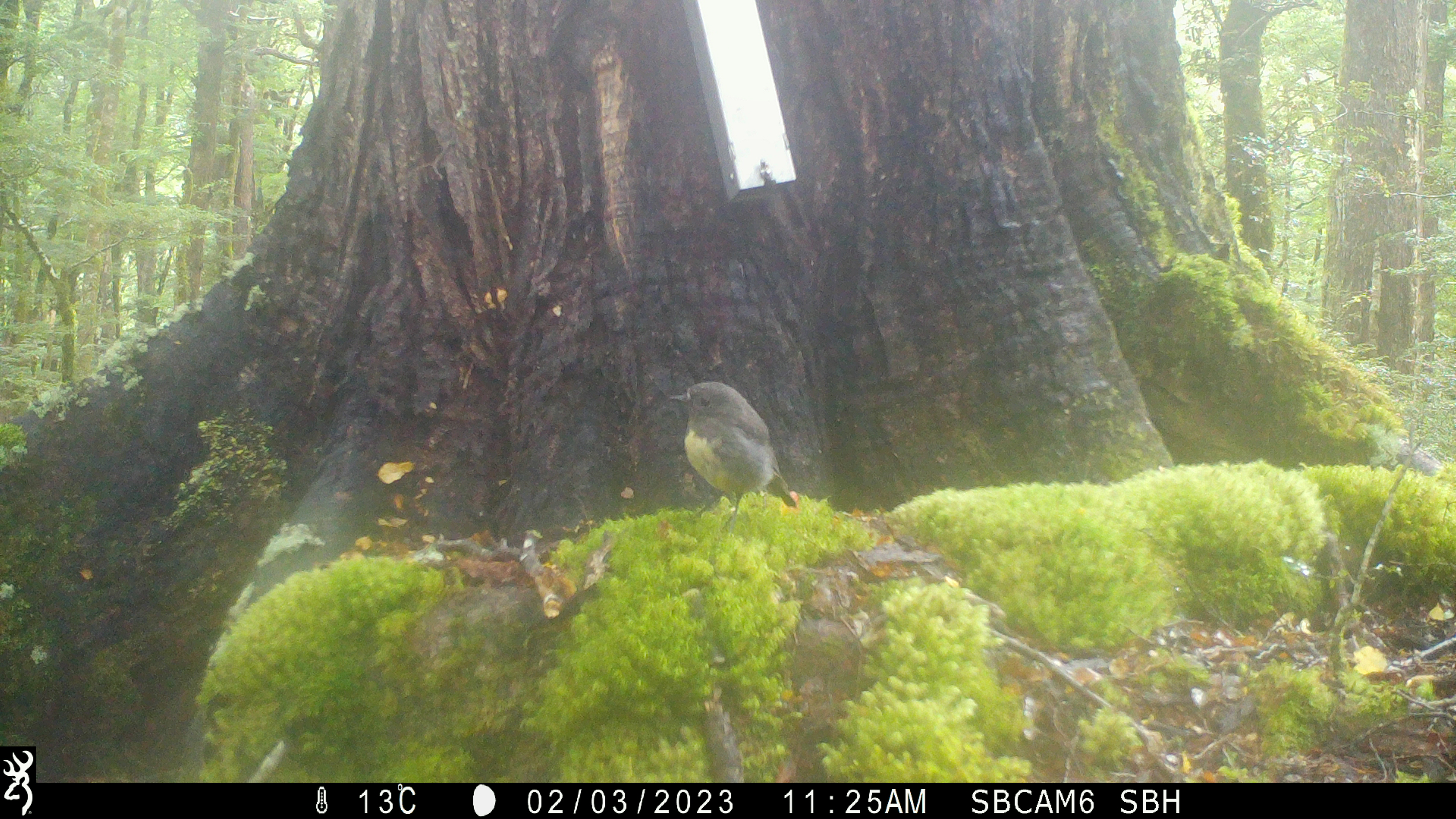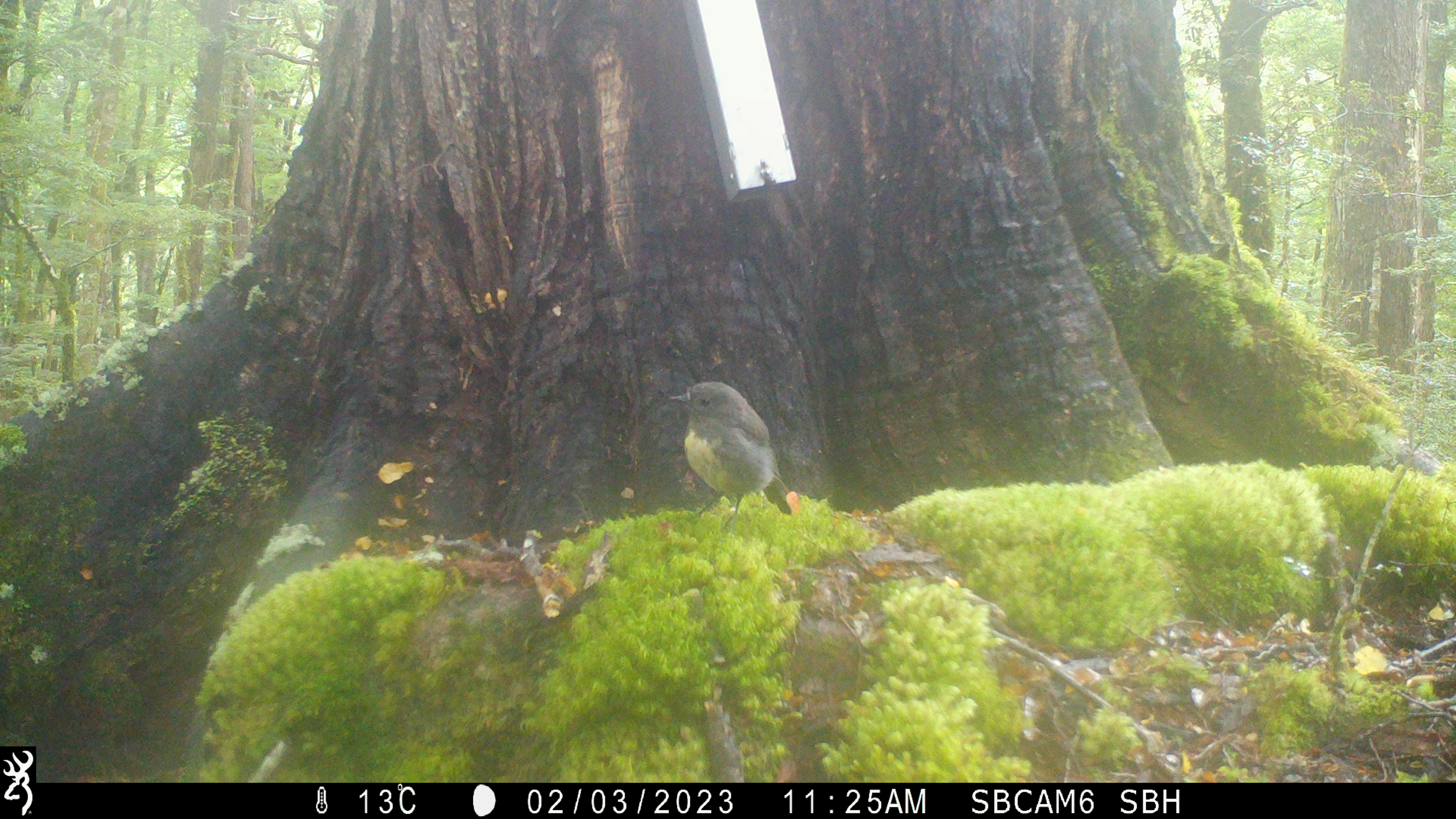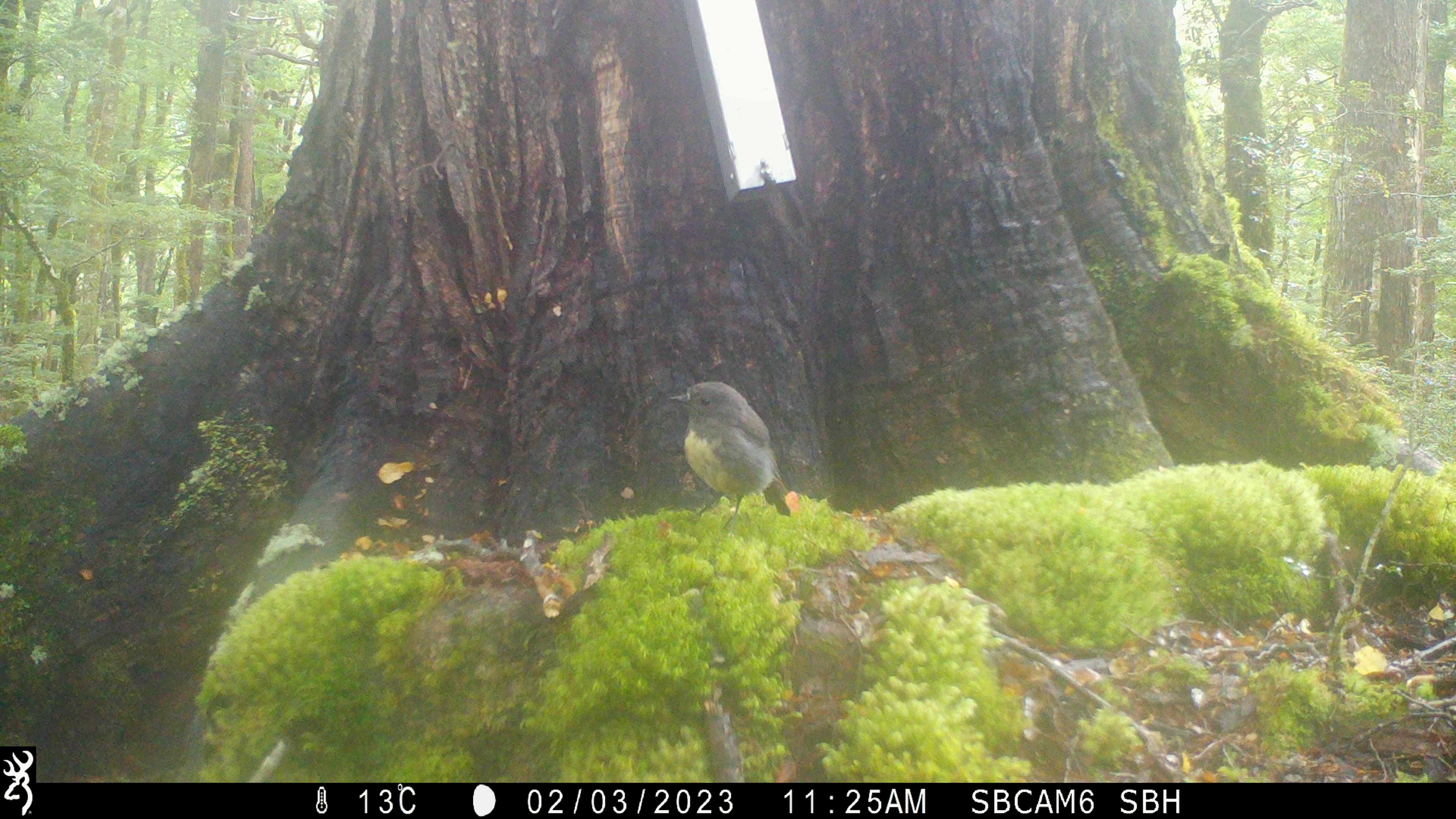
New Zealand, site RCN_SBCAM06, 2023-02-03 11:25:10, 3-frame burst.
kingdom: Animalia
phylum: Chordata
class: Aves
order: Passeriformes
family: Petroicidae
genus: Petroica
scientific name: Petroica australis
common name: new zealand robin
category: robin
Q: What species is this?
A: Robin (new zealand robin) (Petroica australis).